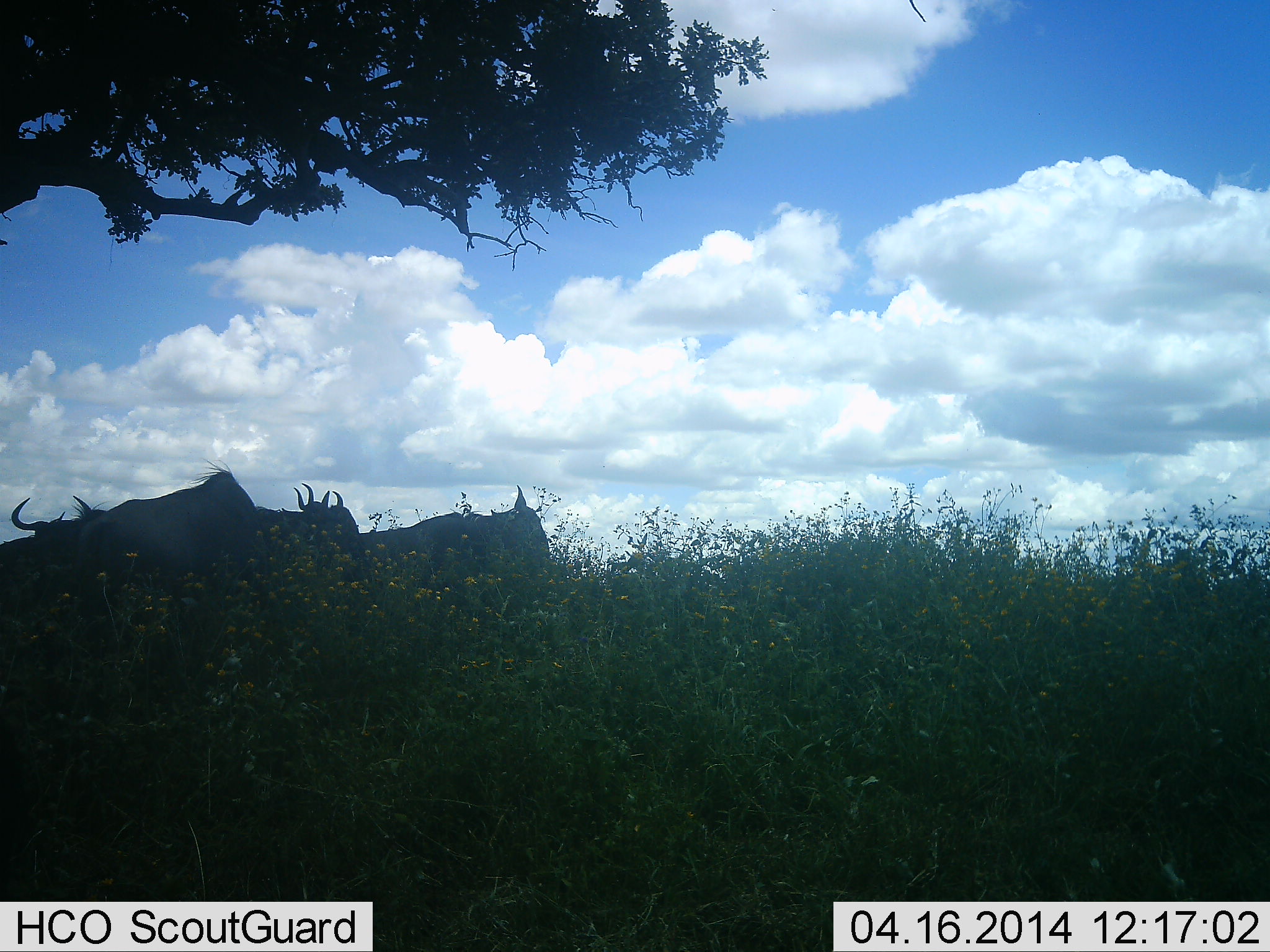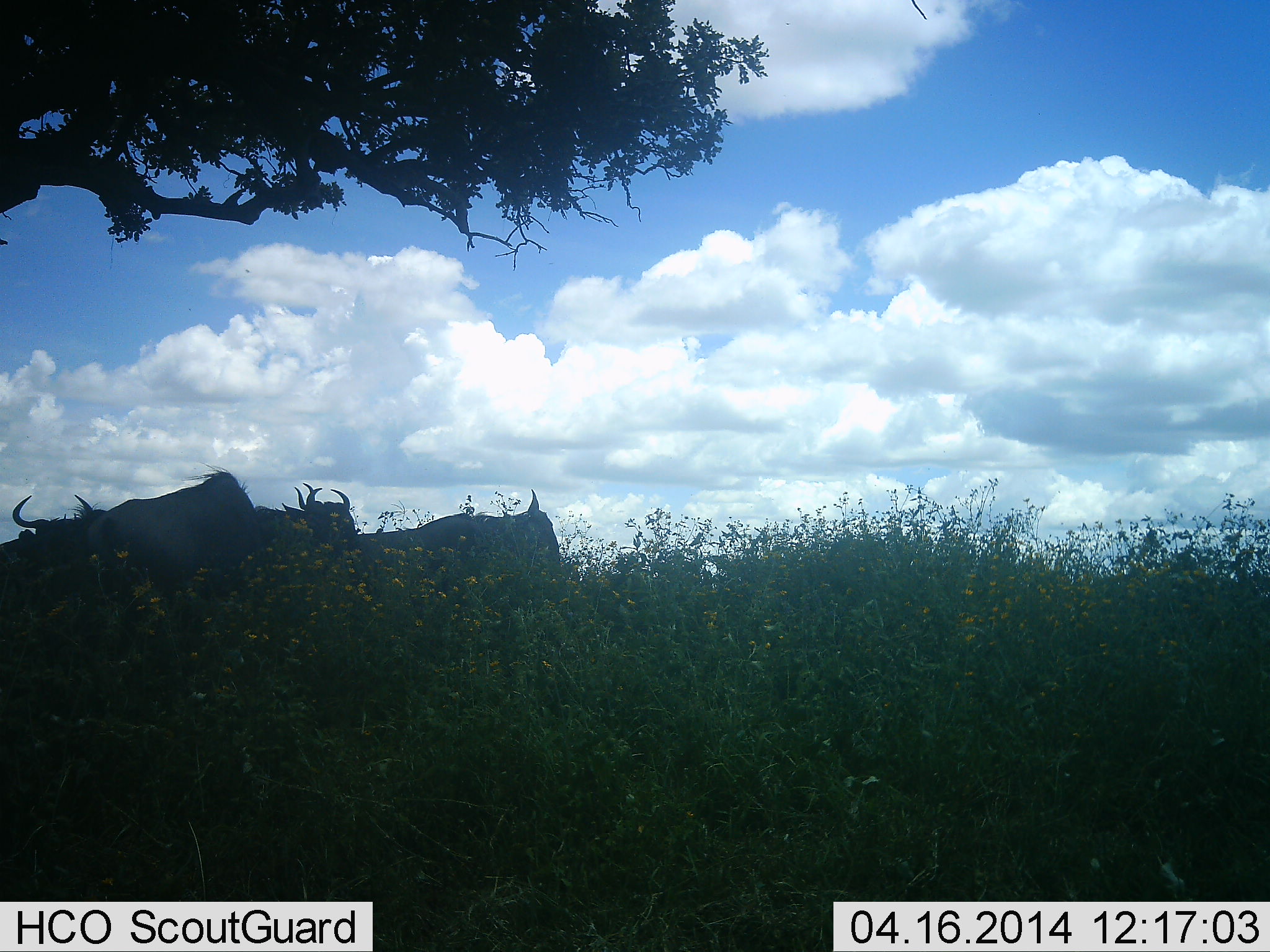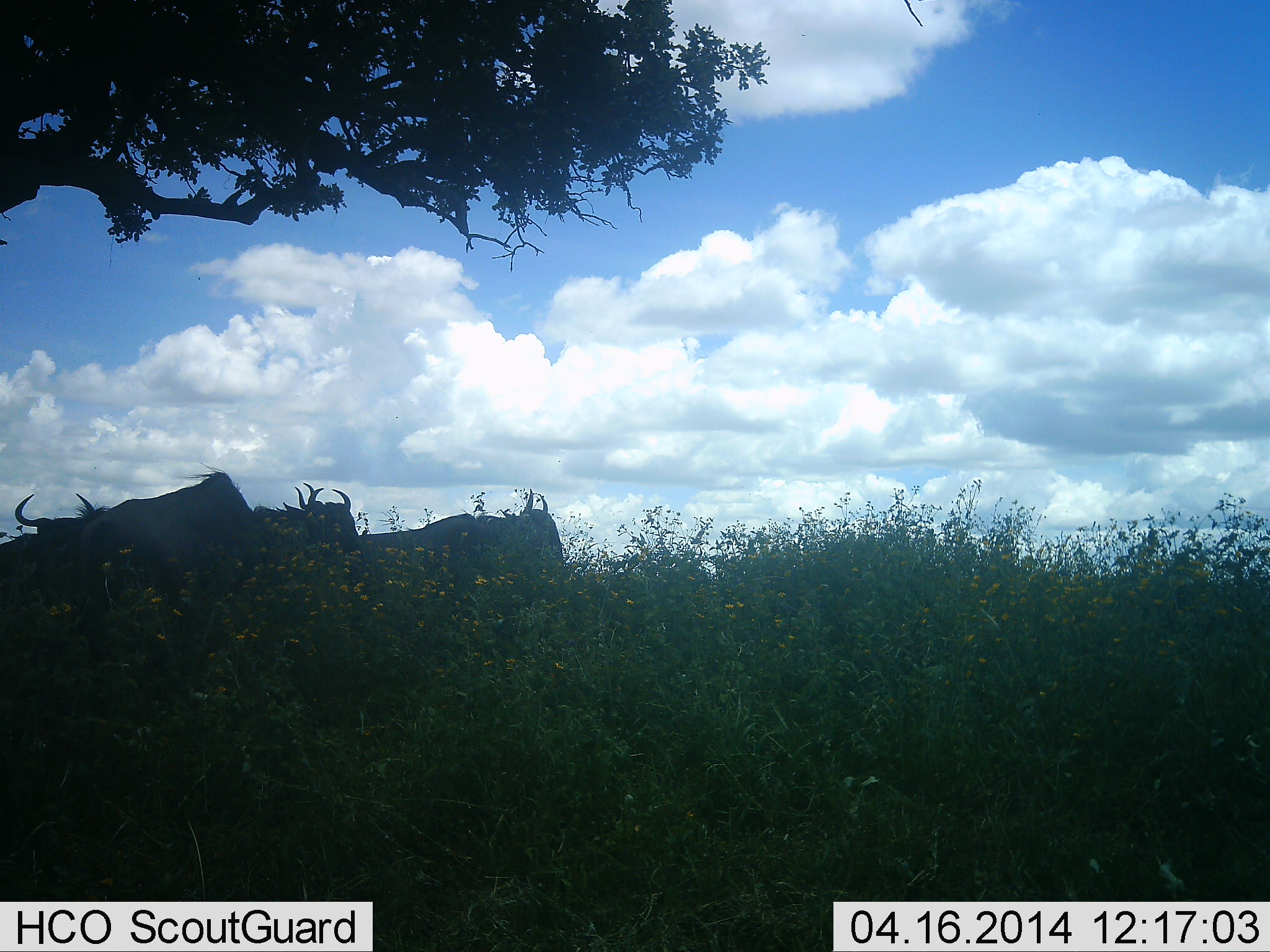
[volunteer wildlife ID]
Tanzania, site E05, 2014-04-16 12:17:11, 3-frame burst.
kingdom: Animalia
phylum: Chordata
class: Mammalia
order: Artiodactyla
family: Bovidae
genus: Connochaetes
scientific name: Connochaetes taurinus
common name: blue wildebeest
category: wildebeest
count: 4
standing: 70%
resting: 20%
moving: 20%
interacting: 0%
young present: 0%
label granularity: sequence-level